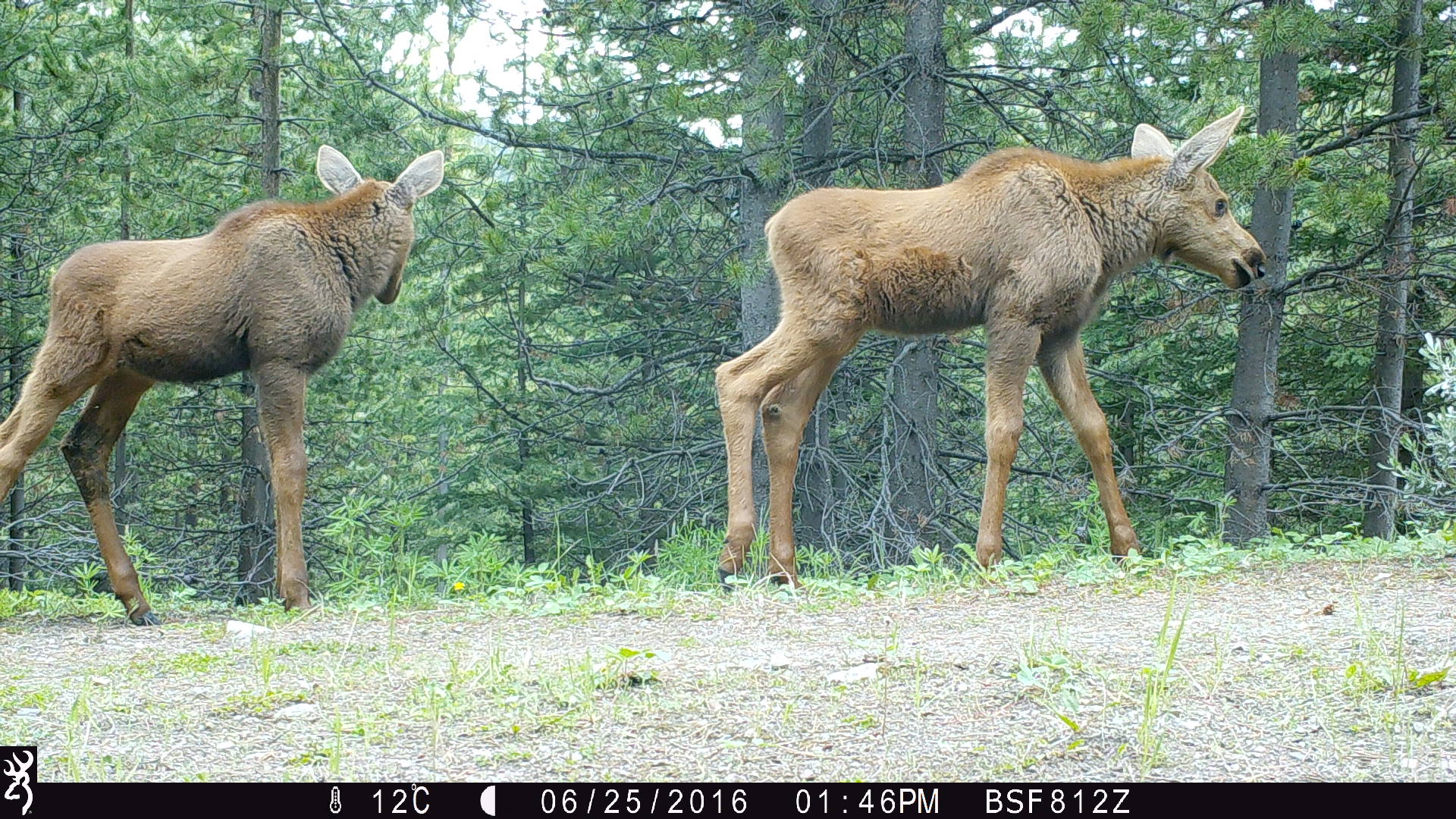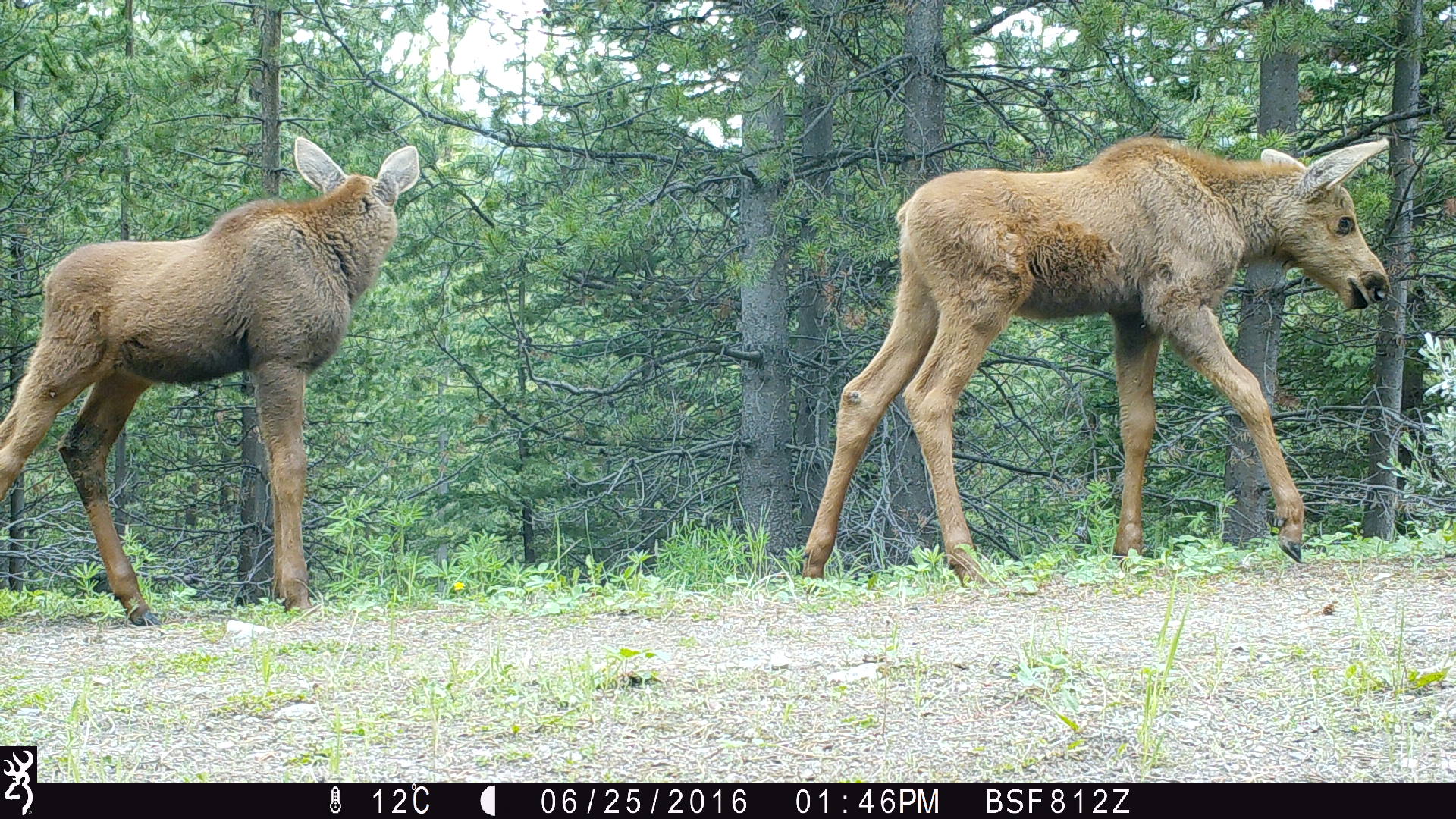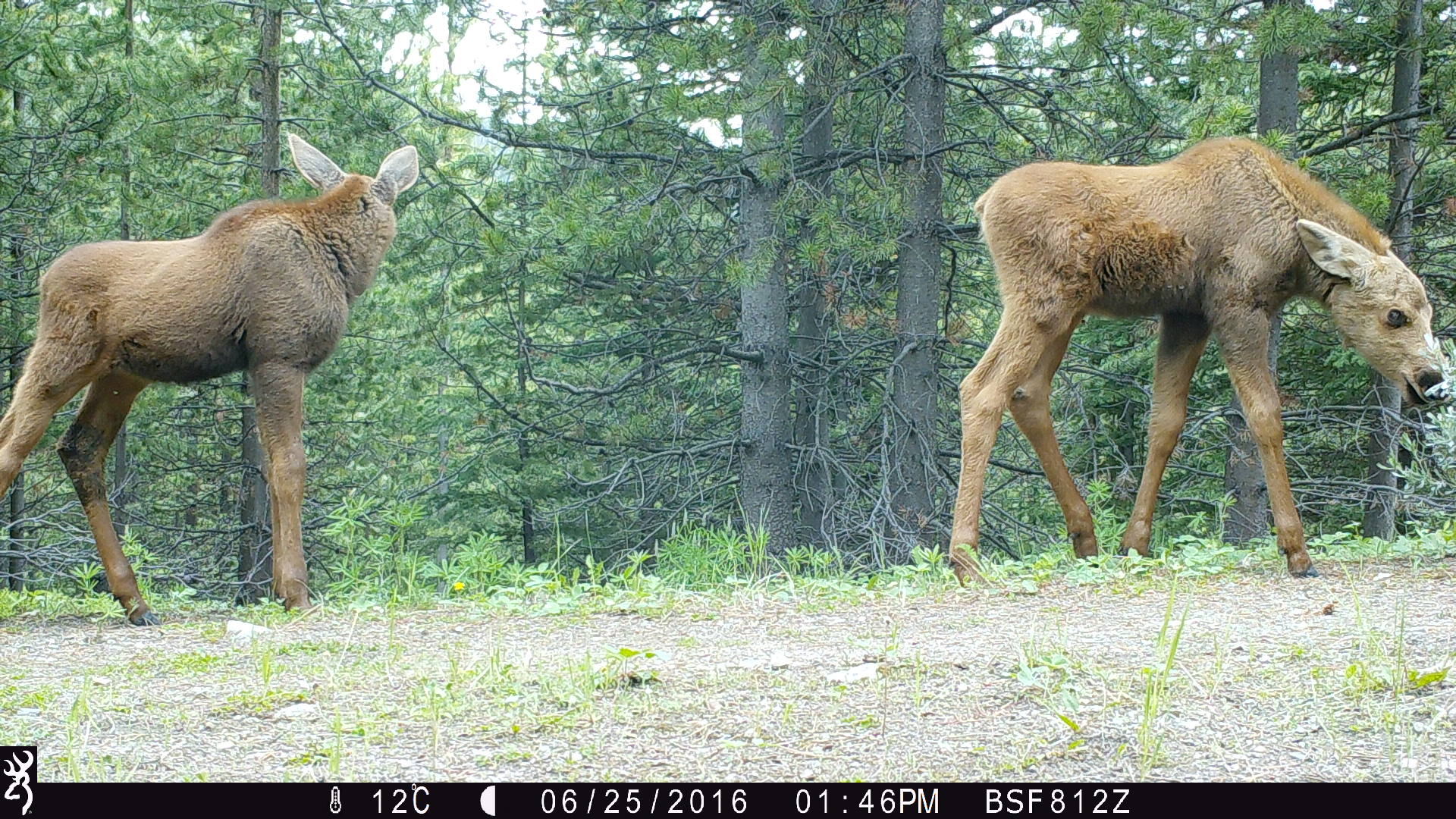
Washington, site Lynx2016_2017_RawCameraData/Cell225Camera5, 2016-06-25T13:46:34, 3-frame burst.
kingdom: Animalia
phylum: Chordata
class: Mammalia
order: Artiodactyla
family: Cervidae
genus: Alces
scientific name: Alces alces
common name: moose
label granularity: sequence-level